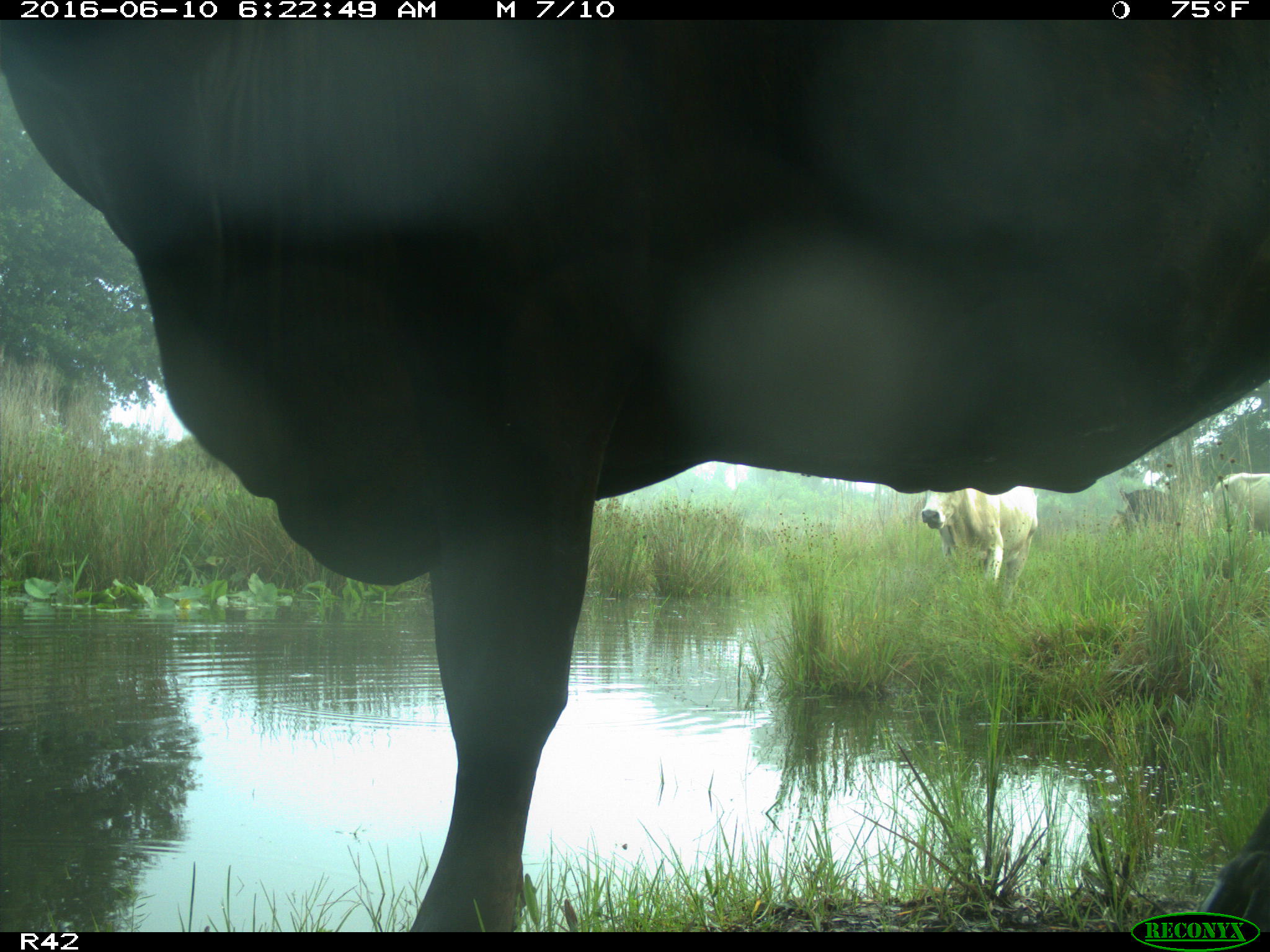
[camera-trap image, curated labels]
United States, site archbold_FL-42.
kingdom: Animalia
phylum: Chordata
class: Mammalia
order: Artiodactyla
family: Bovidae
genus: Bos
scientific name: Bos taurus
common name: domestic cow